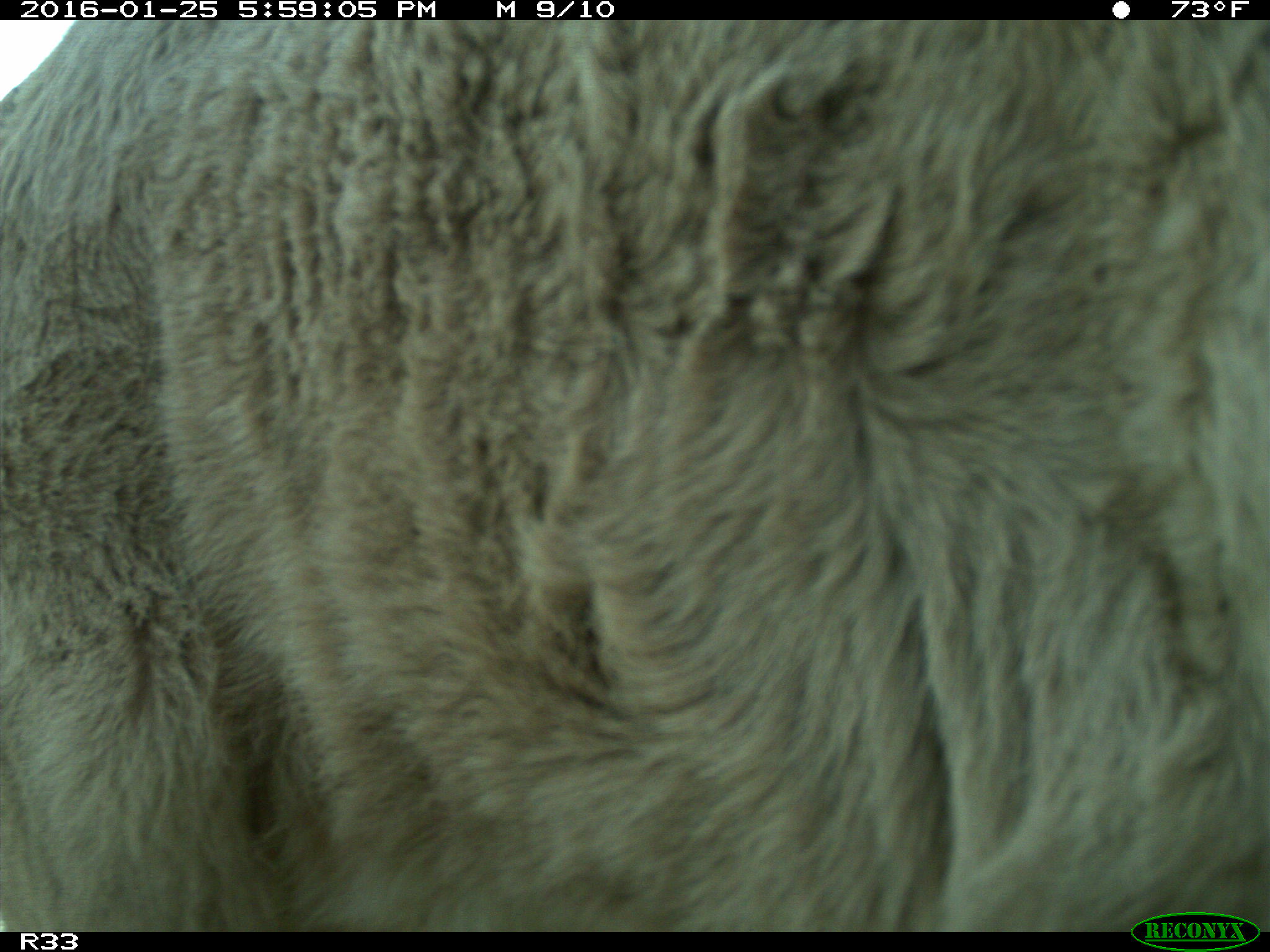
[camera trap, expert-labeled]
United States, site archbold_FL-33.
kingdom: Animalia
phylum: Chordata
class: Mammalia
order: Artiodactyla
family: Bovidae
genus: Bos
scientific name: Bos taurus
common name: domestic cow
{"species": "Bos taurus (domestic cow)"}